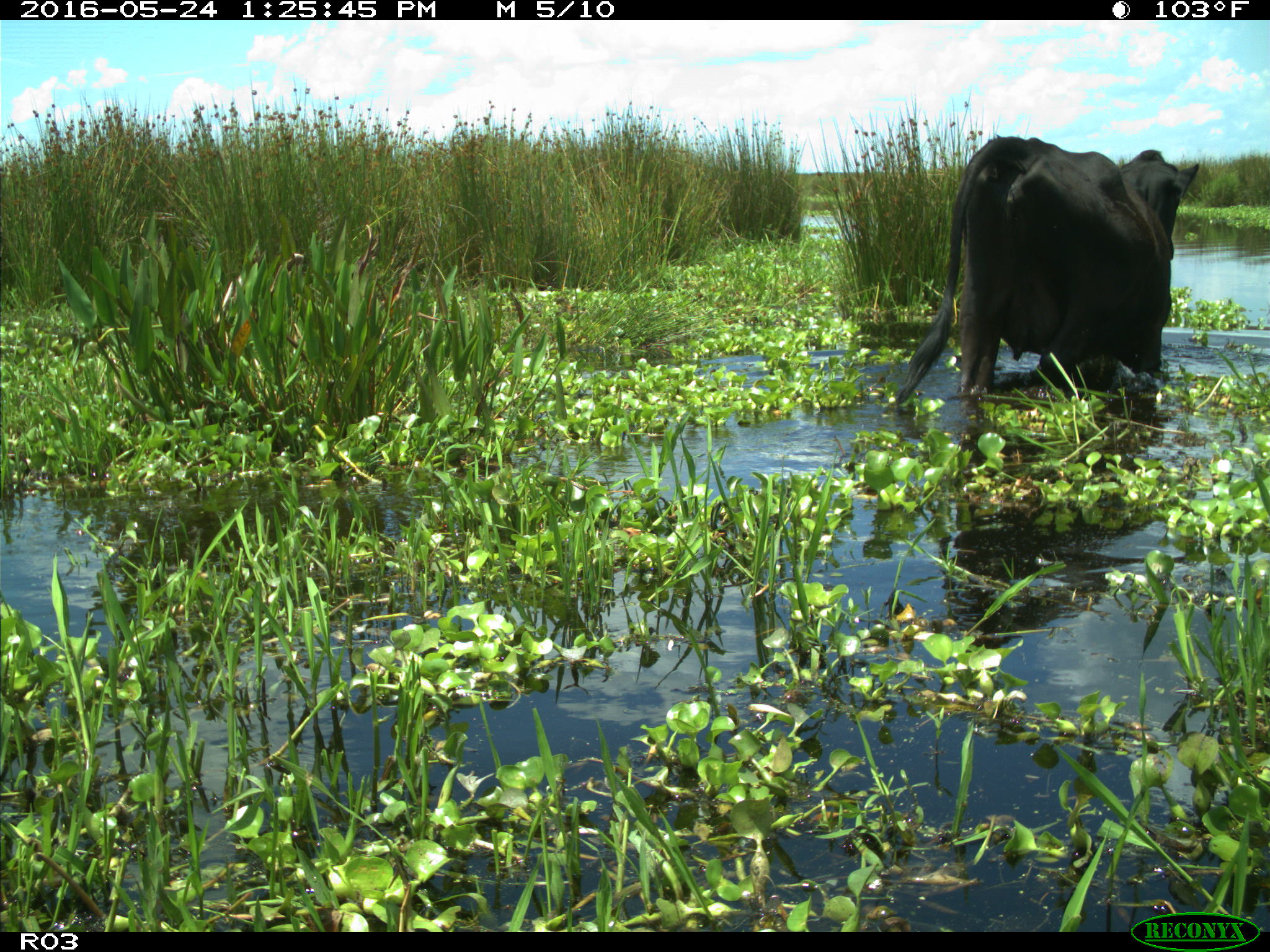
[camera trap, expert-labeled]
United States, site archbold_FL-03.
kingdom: Animalia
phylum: Chordata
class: Mammalia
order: Artiodactyla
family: Bovidae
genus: Bos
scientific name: Bos taurus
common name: domestic cow